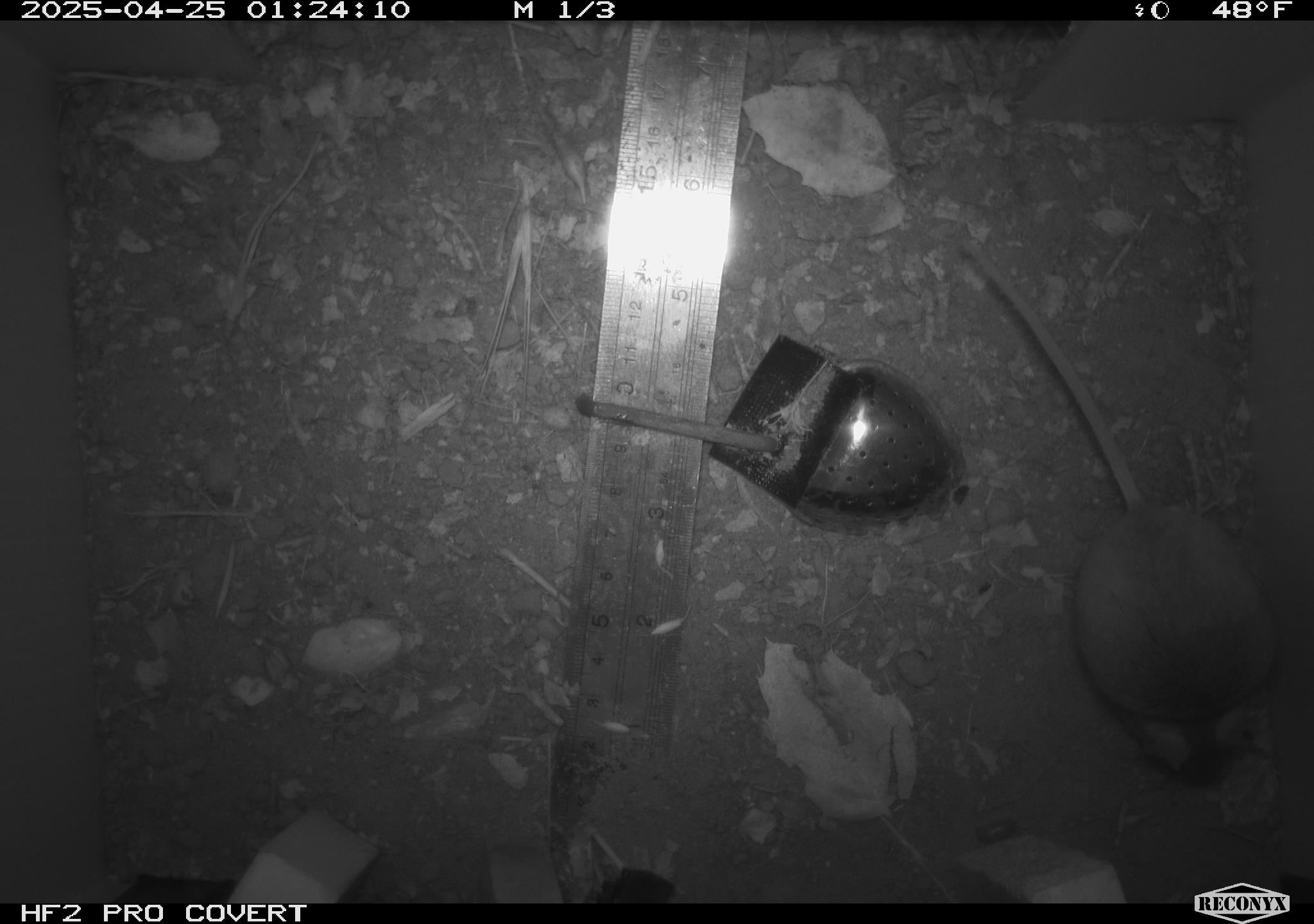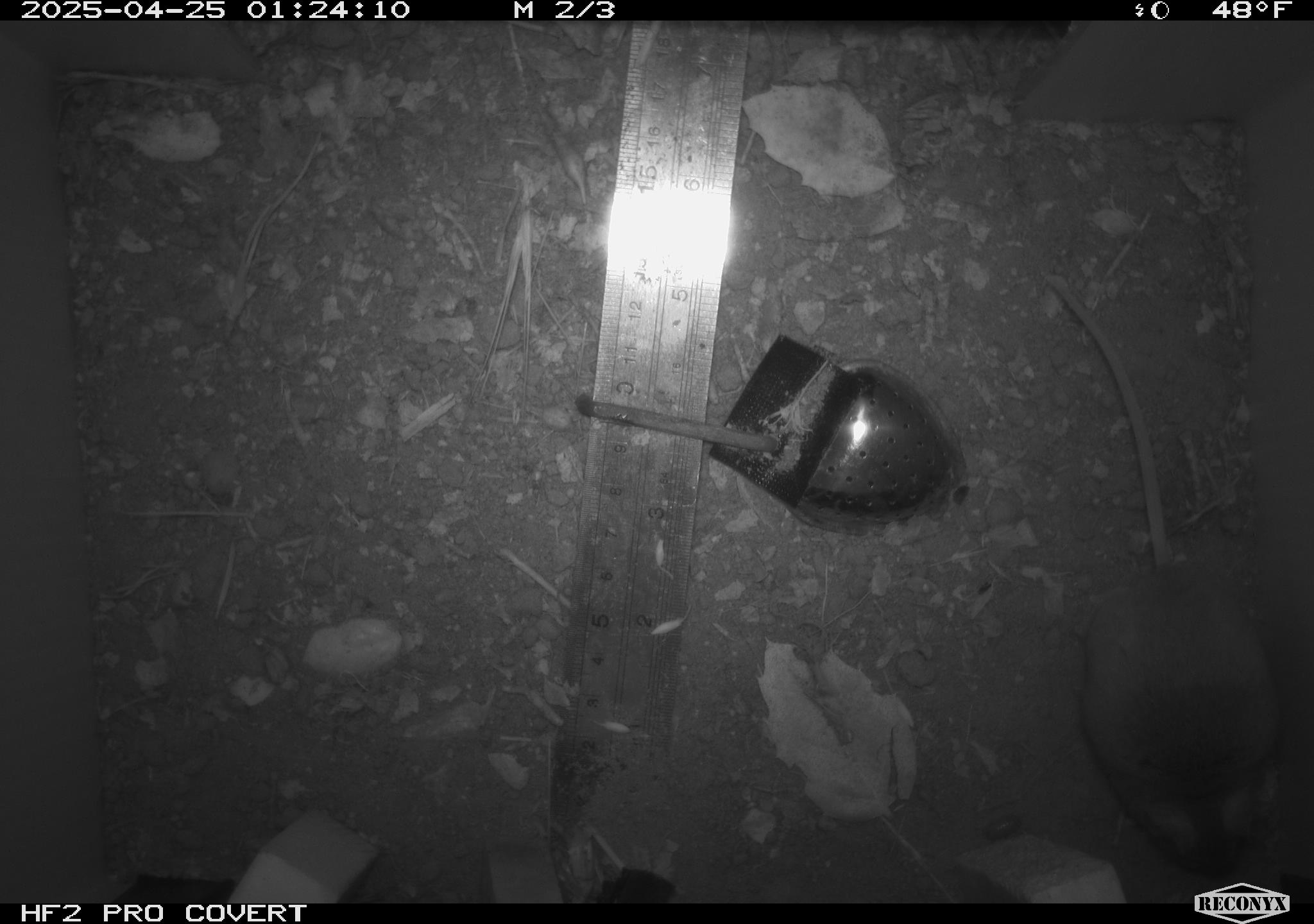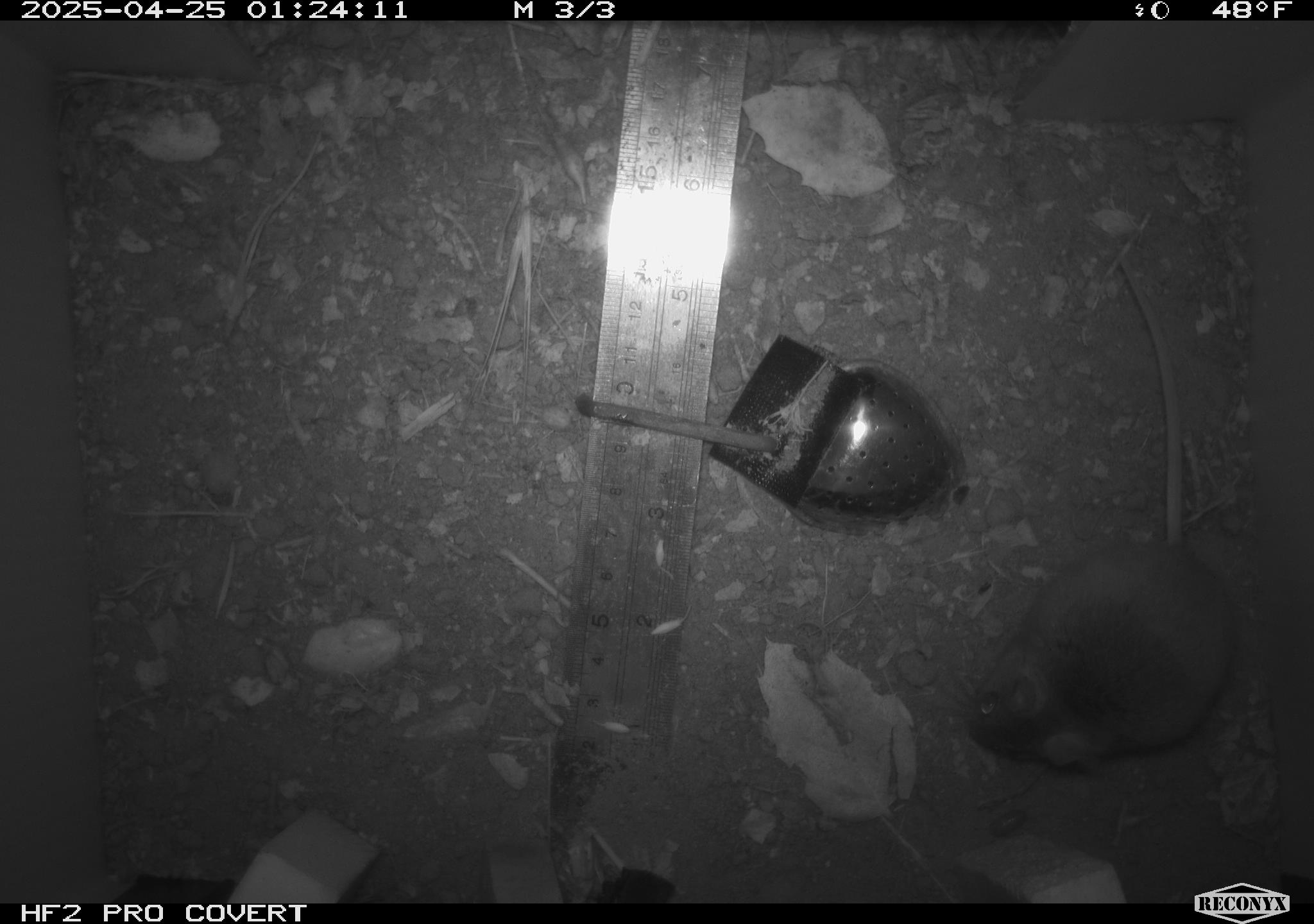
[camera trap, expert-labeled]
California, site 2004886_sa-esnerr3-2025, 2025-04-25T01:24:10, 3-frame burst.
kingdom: Animalia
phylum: Chordata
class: Mammalia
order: Rodentia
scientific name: Rodentia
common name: rodent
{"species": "rodent (Rodentia)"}